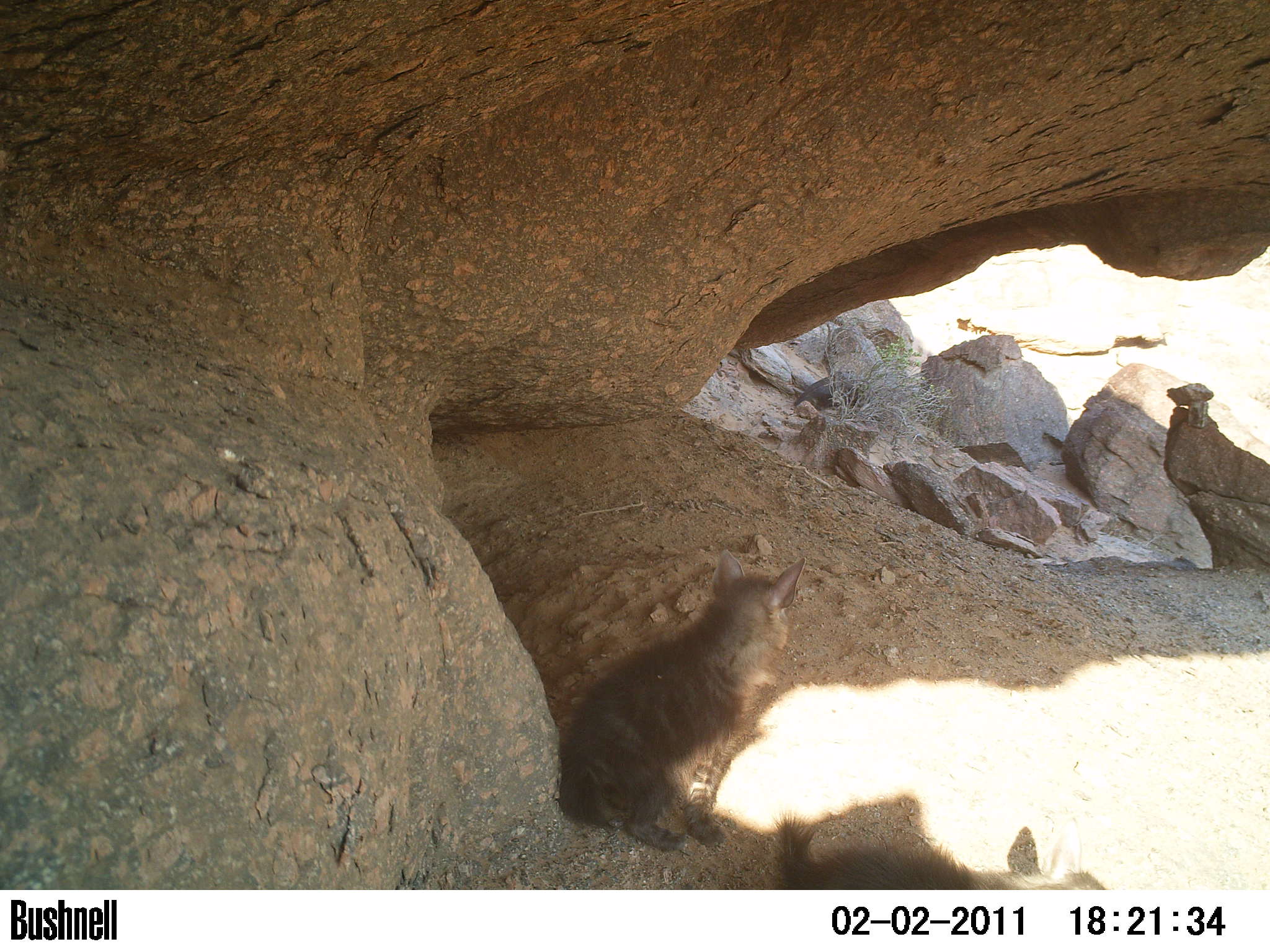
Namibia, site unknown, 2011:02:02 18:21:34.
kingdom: Animalia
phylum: Chordata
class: Mammalia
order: Carnivora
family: Hyaenidae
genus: Parahyaena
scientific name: Parahyaena brunnea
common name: brown hyena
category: hyaena brunnea